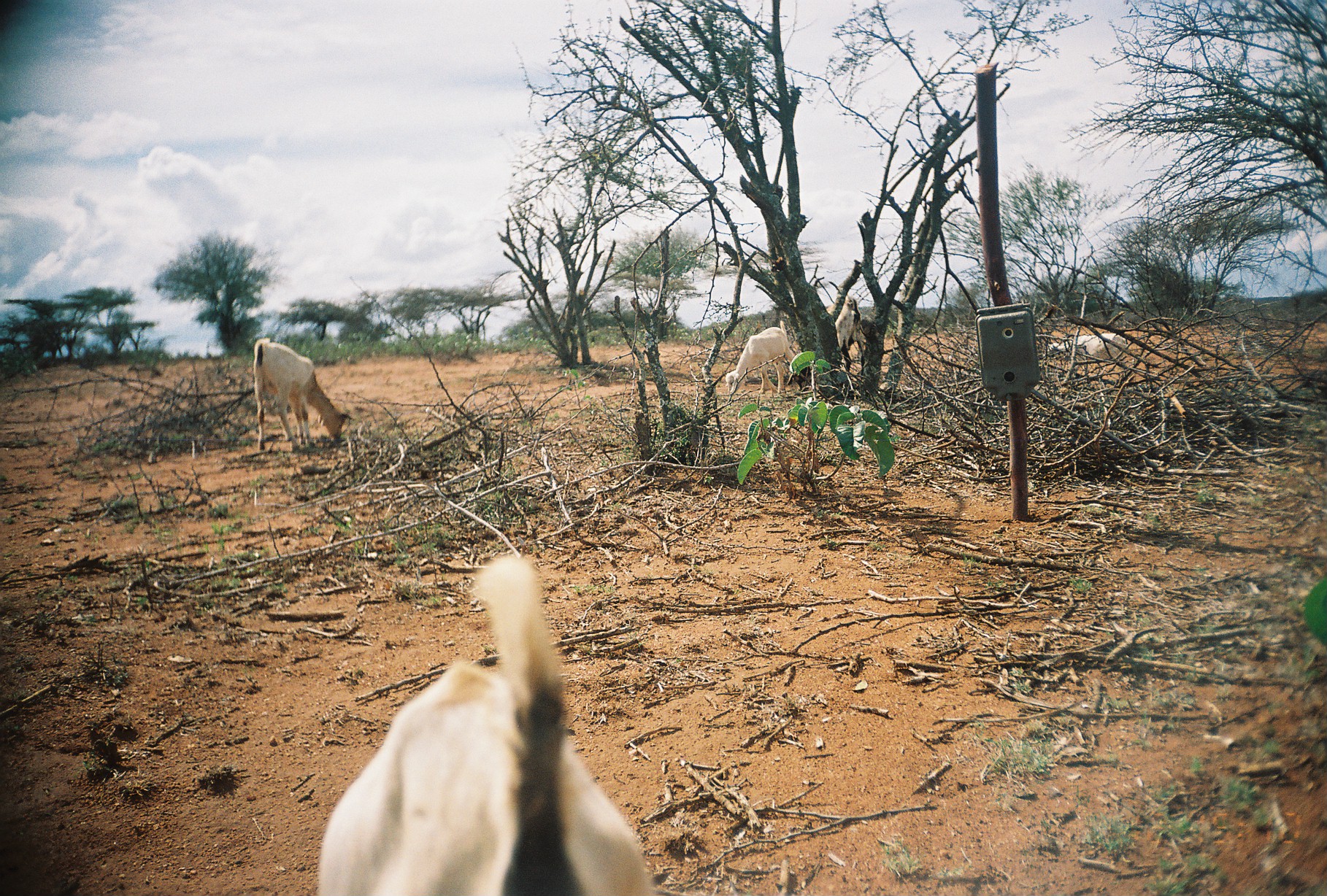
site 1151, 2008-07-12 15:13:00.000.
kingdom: Animalia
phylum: Chordata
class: Mammalia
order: Artiodactyla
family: Bovidae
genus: Capra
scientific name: Capra aegagrus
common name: wild goat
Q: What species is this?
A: Capra aegagrus (wild goat).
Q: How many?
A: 5.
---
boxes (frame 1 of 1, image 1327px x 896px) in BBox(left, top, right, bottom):
capra aegagrus: BBox(310, 552, 659, 896); BBox(252, 337, 352, 452); BBox(724, 320, 803, 393); BBox(825, 293, 866, 377); BBox(1042, 332, 1128, 371)